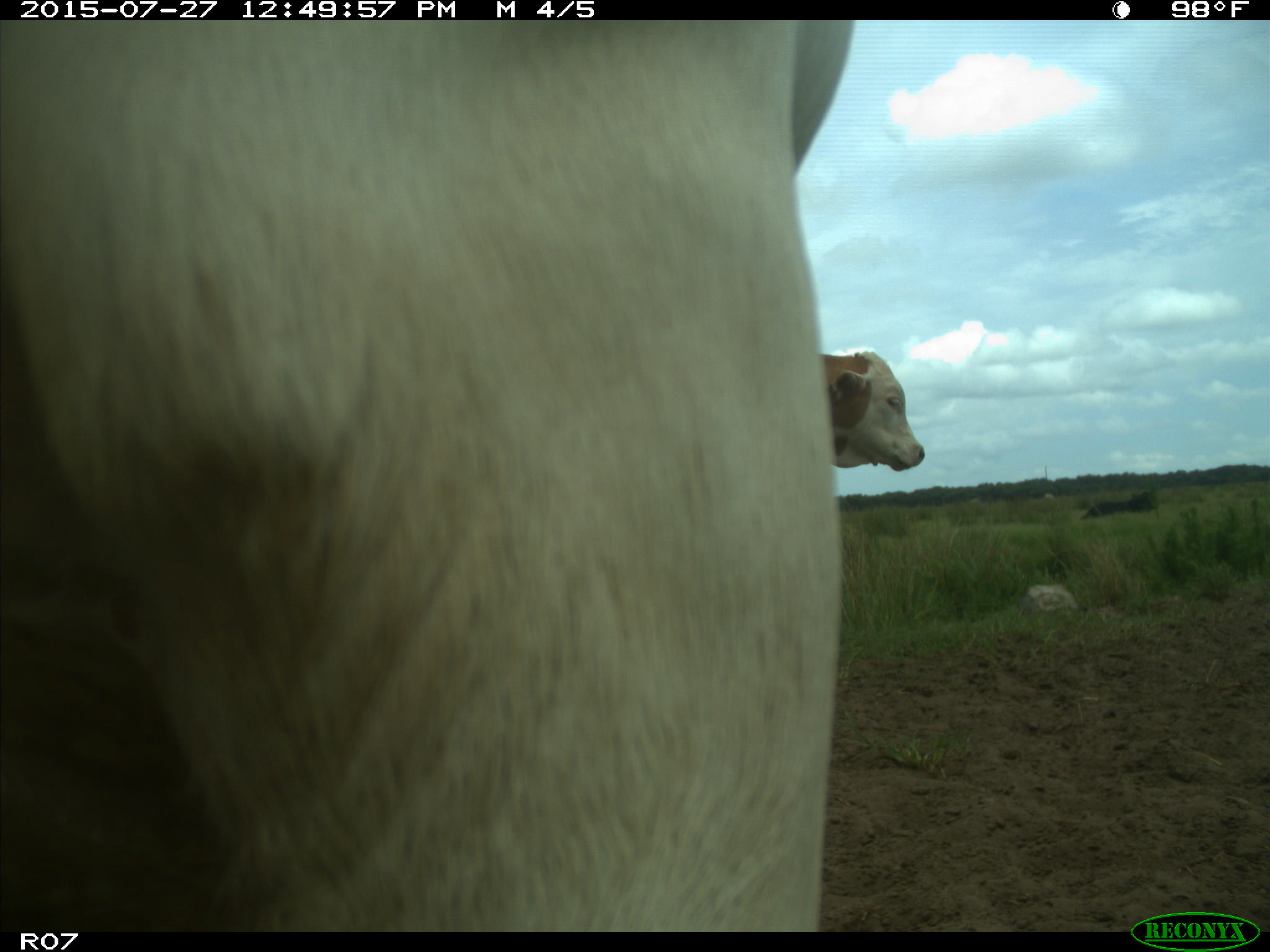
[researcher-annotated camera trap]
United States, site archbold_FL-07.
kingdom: Animalia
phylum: Chordata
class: Mammalia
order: Artiodactyla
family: Bovidae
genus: Bos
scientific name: Bos taurus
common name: domestic cow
Bos taurus (domestic cow).